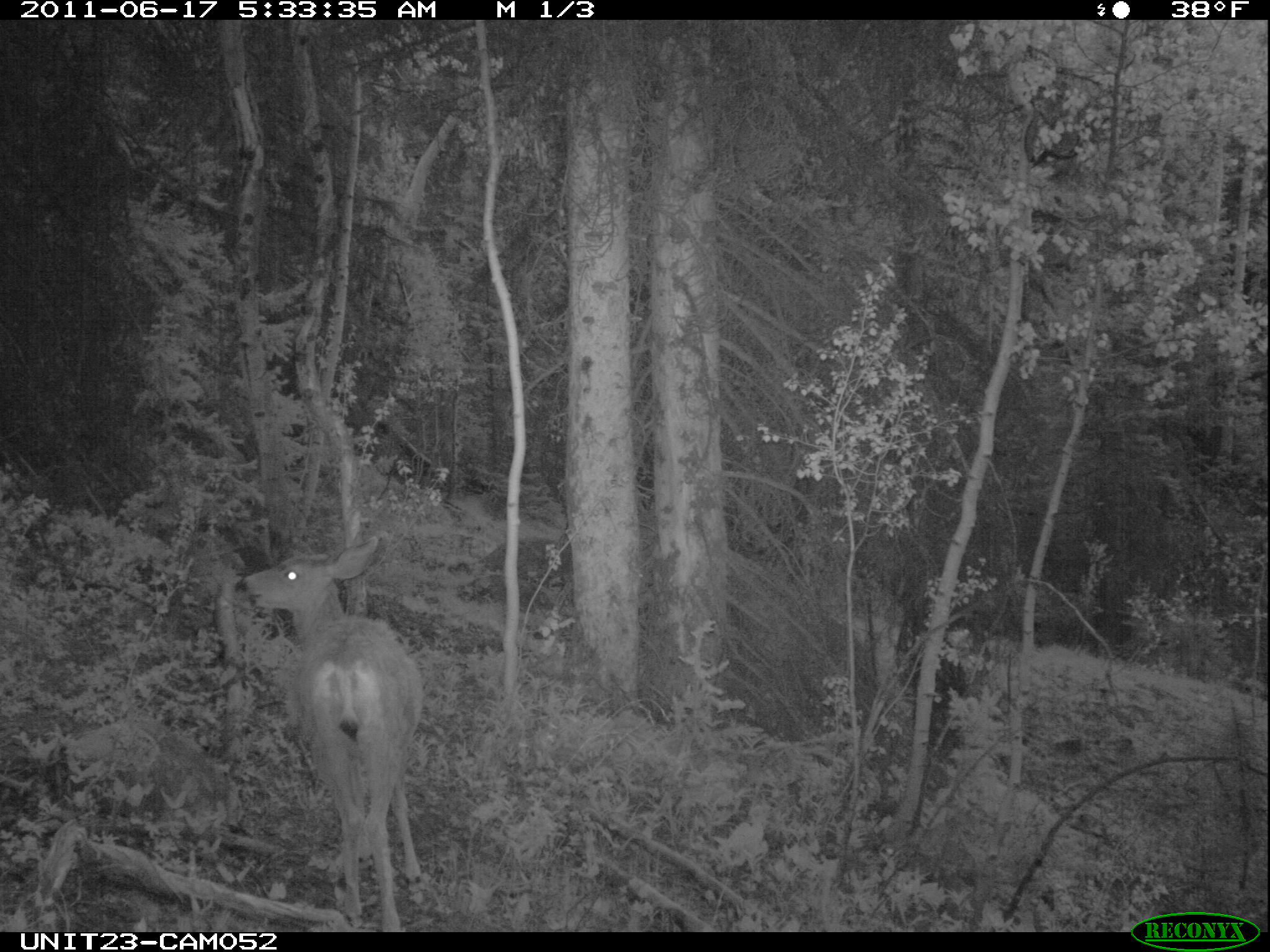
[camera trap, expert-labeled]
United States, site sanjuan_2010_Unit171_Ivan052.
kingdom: Animalia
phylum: Chordata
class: Mammalia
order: Artiodactyla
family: Cervidae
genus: Odocoileus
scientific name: Odocoileus hemionus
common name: mule deer